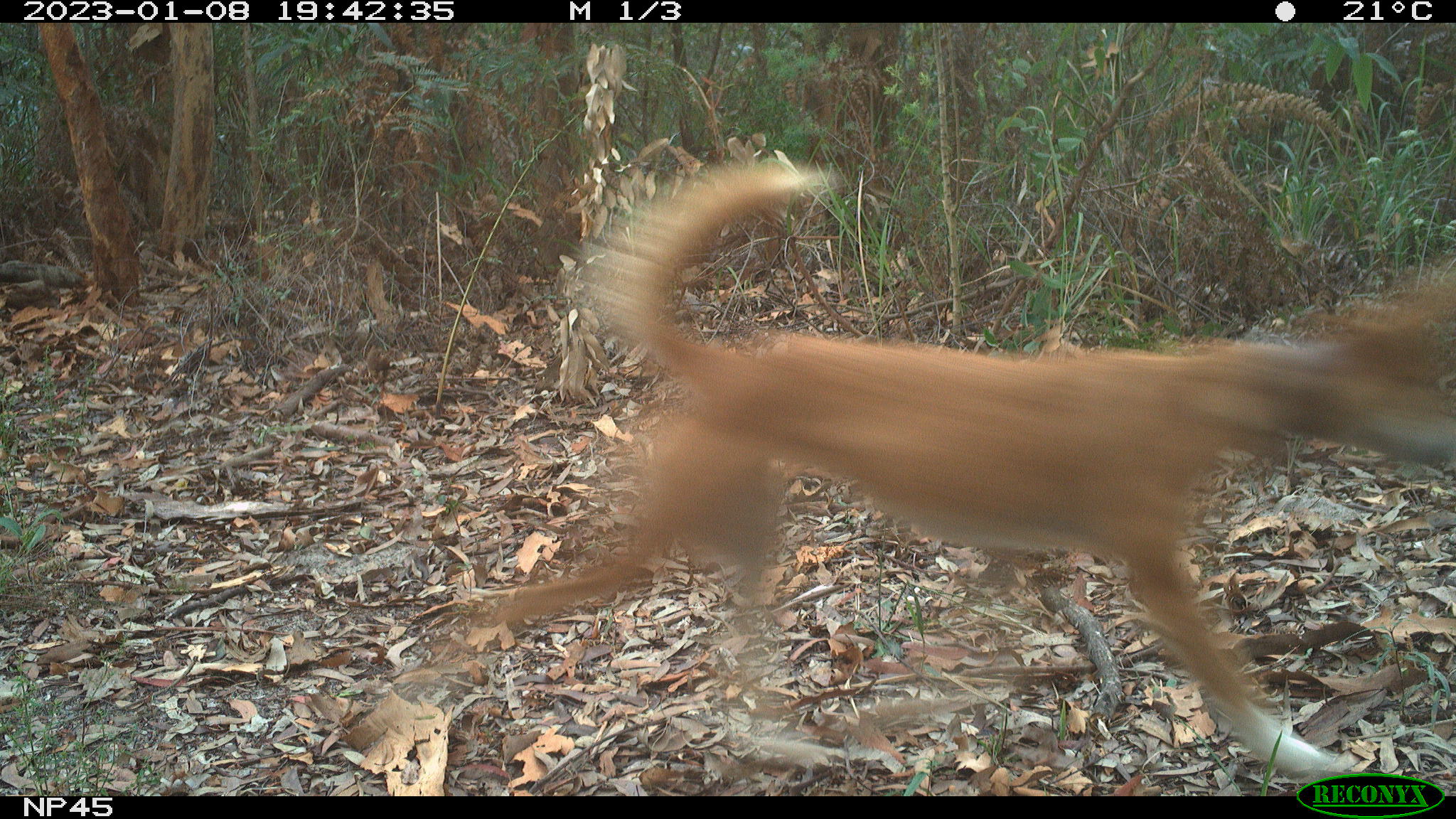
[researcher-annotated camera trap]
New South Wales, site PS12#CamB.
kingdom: Animalia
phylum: Chordata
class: Mammalia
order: Carnivora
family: Canidae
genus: Canis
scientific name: Canis familiaris dingo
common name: dingo